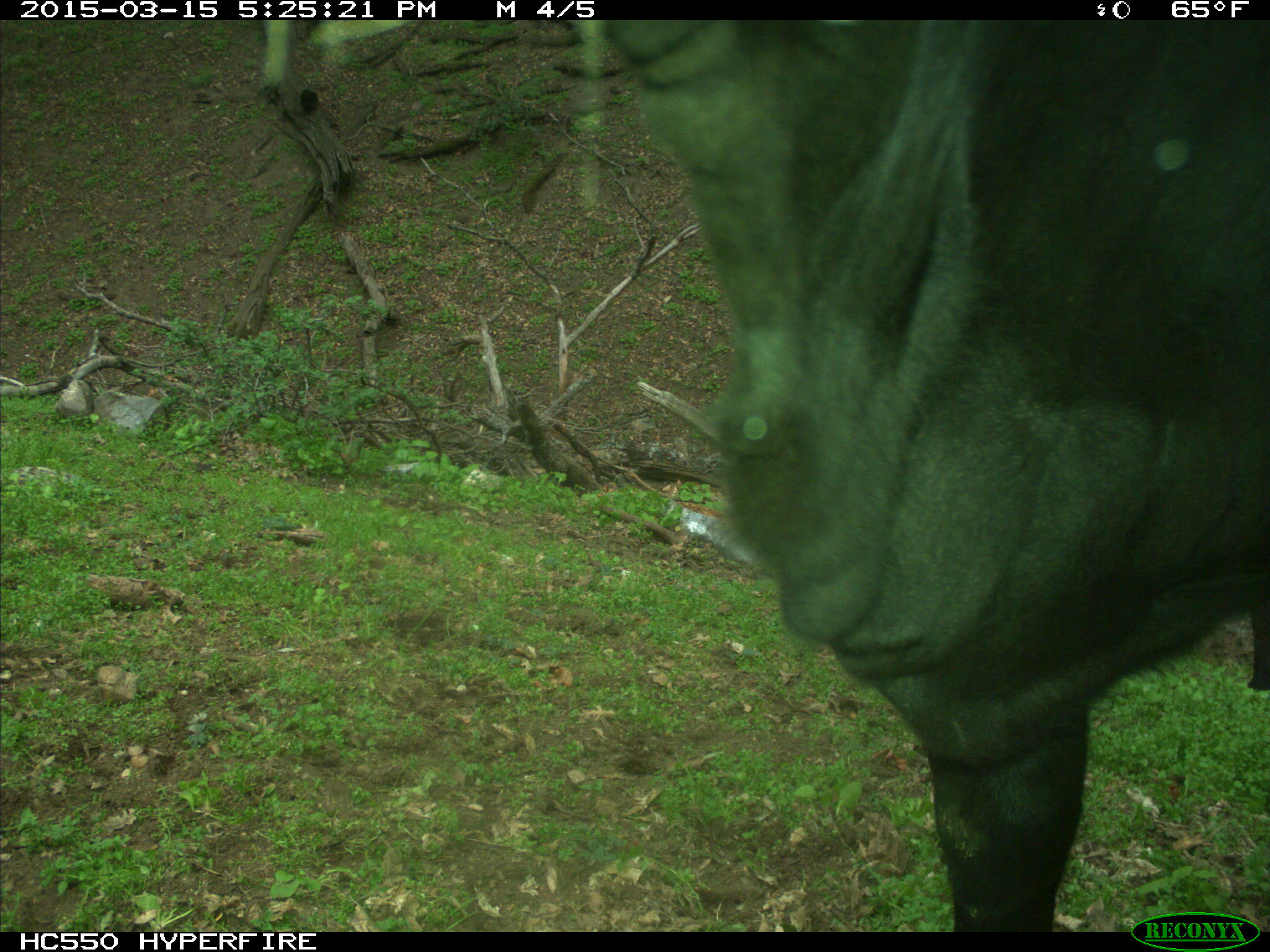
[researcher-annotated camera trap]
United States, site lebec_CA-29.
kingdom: Animalia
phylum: Chordata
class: Mammalia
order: Artiodactyla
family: Bovidae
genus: Bos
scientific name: Bos taurus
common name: domestic cow